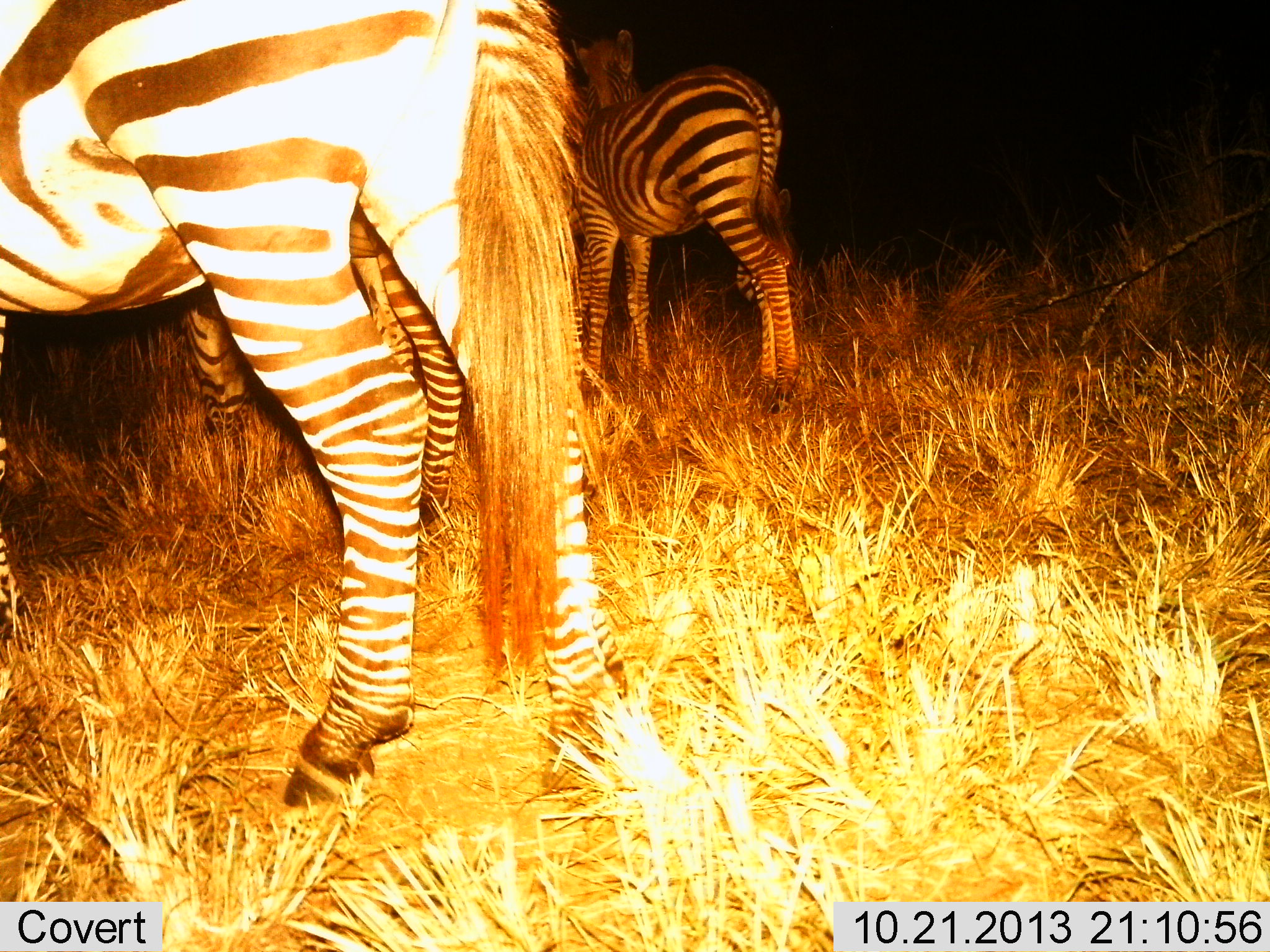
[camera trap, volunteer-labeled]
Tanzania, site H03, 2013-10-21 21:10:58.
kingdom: Animalia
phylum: Chordata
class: Mammalia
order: Perissodactyla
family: Equidae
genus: Equus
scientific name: Equus quagga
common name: plains zebra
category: zebra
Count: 3.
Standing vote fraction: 90%.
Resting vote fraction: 0%.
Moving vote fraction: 0%.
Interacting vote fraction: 0%.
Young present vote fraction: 10%.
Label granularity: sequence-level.